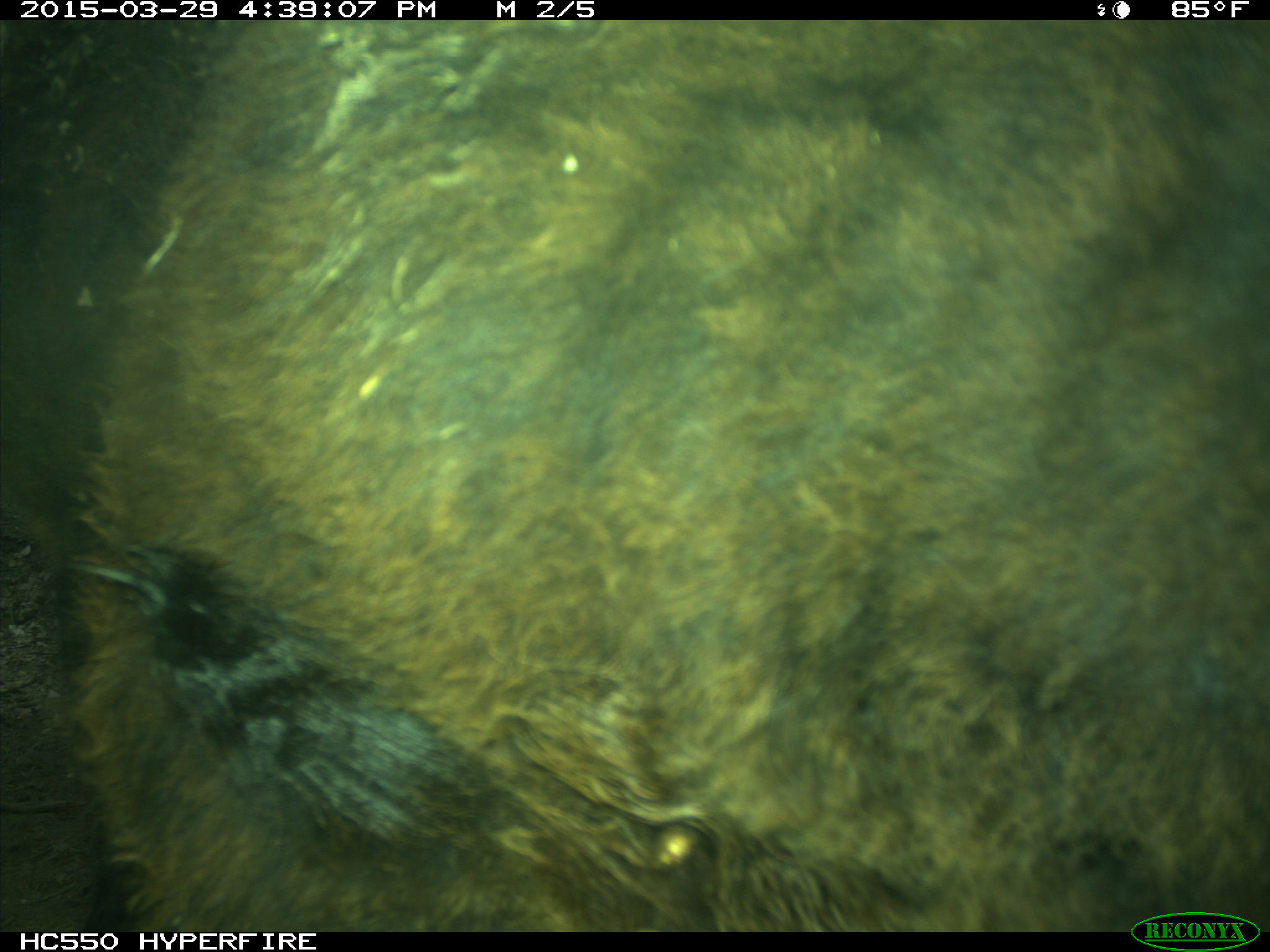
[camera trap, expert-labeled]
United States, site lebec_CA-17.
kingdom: Animalia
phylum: Chordata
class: Mammalia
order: Artiodactyla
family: Bovidae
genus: Bos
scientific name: Bos taurus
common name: domestic cow